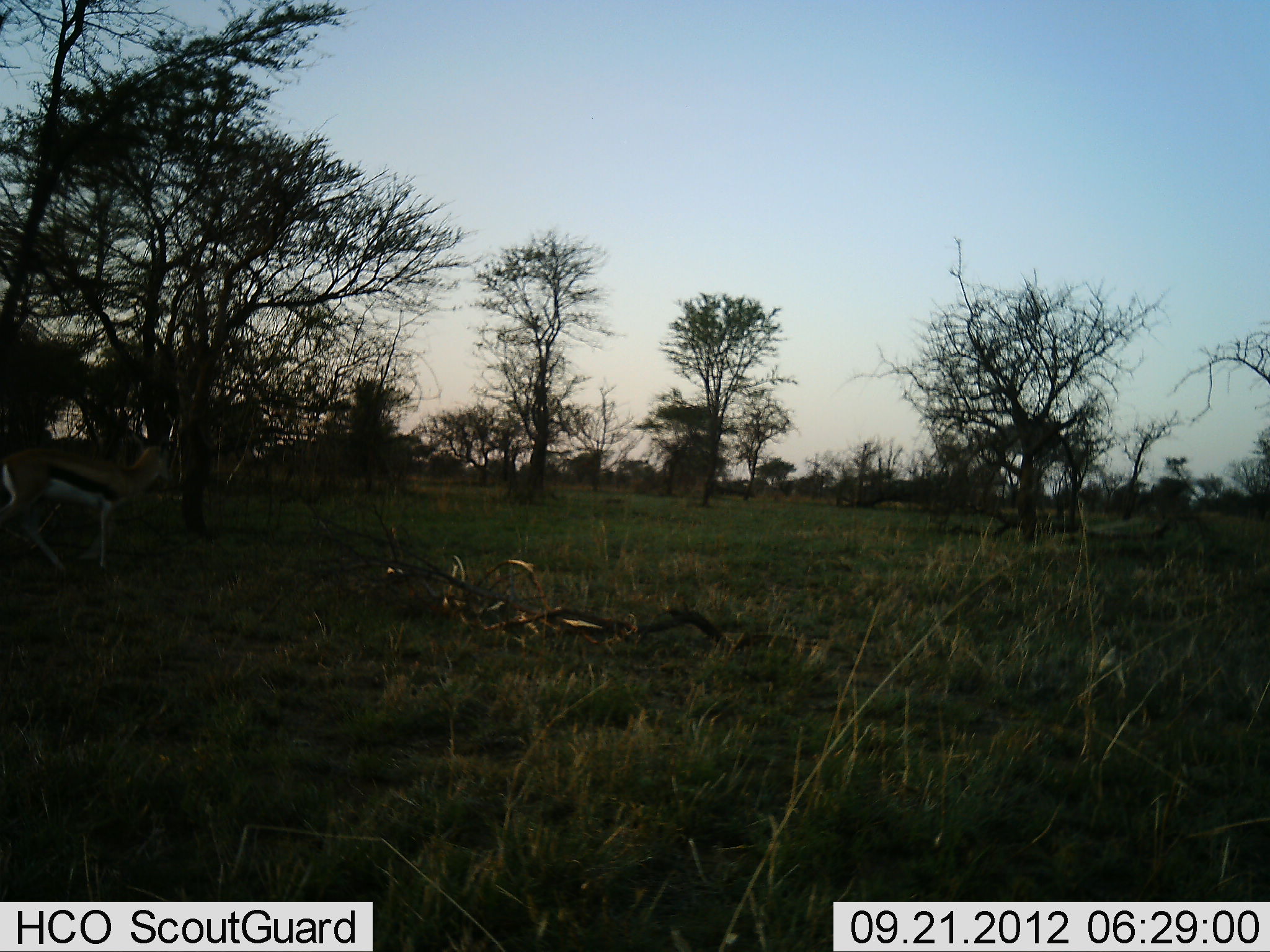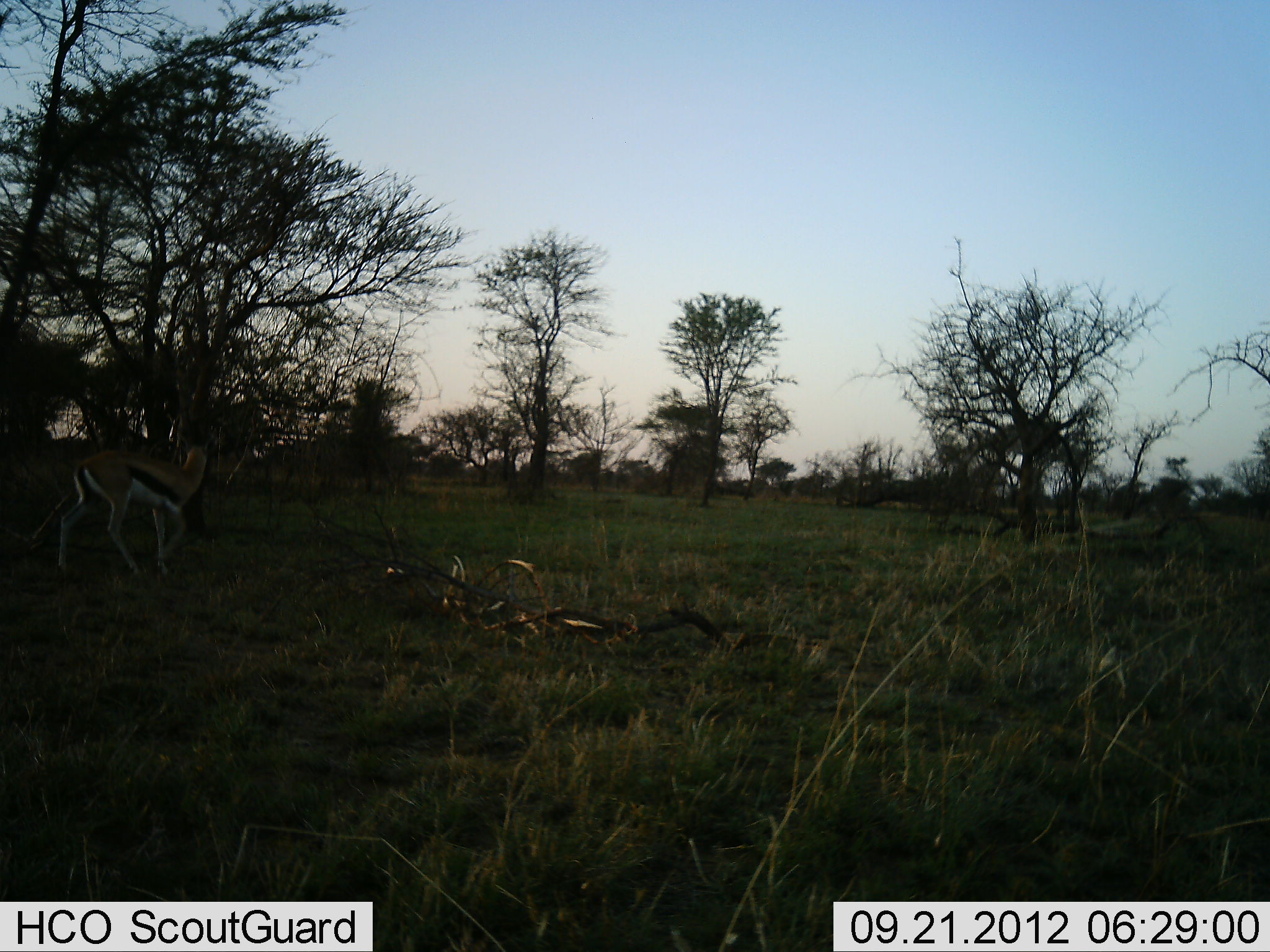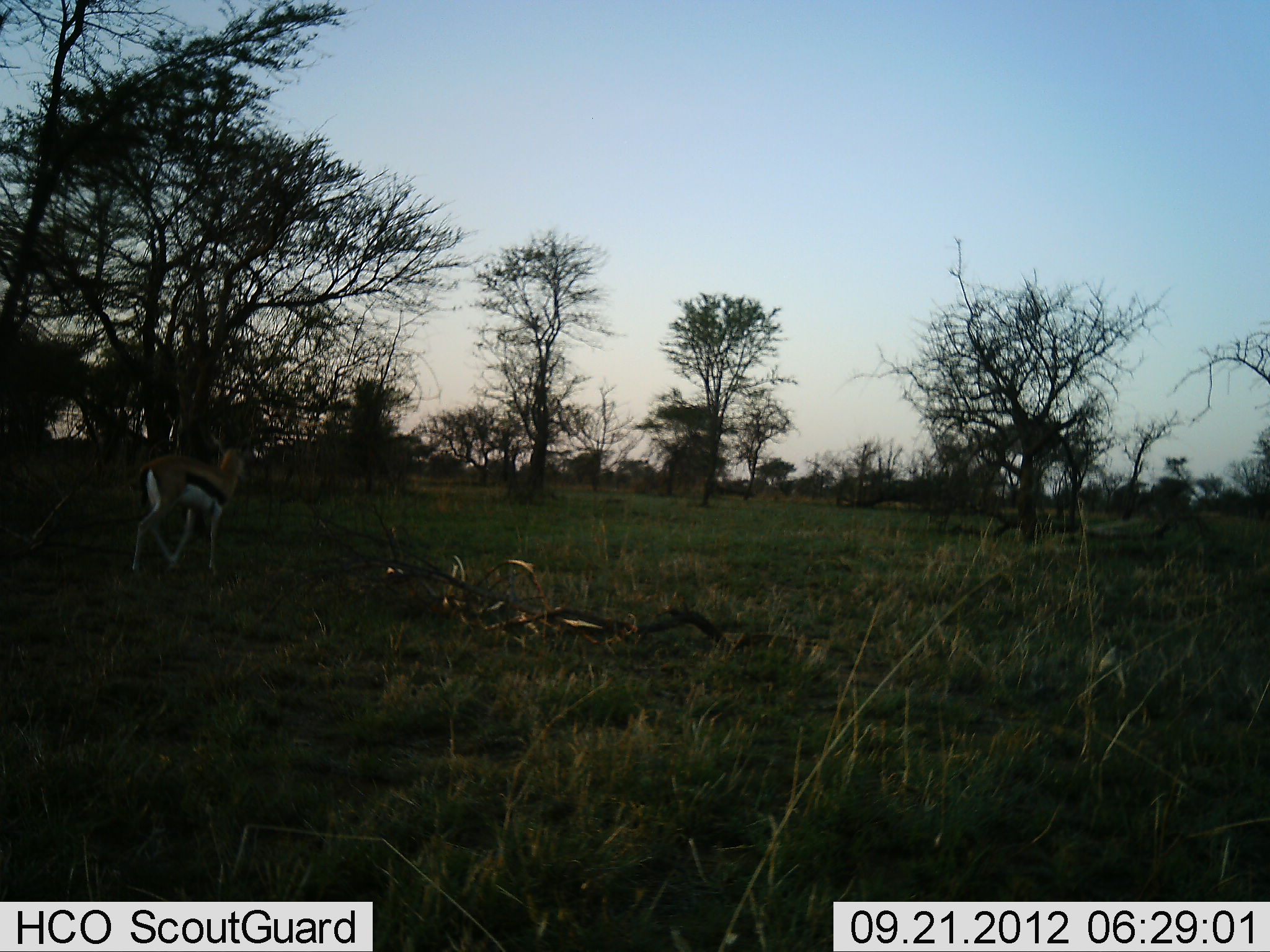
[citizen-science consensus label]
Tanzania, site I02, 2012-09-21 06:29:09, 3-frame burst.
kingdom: Animalia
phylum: Chordata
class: Mammalia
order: Artiodactyla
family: Bovidae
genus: Eudorcas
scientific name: Eudorcas thomsonii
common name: thomson's gazelle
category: gazellethomsons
Gazellethomsons (thomson's gazelle) (Eudorcas thomsonii), count 1. Behavior (volunteer vote fractions): standing 10%, resting 0%, moving 100%, interacting 0%. Young present (vote fraction): 0%. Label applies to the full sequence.